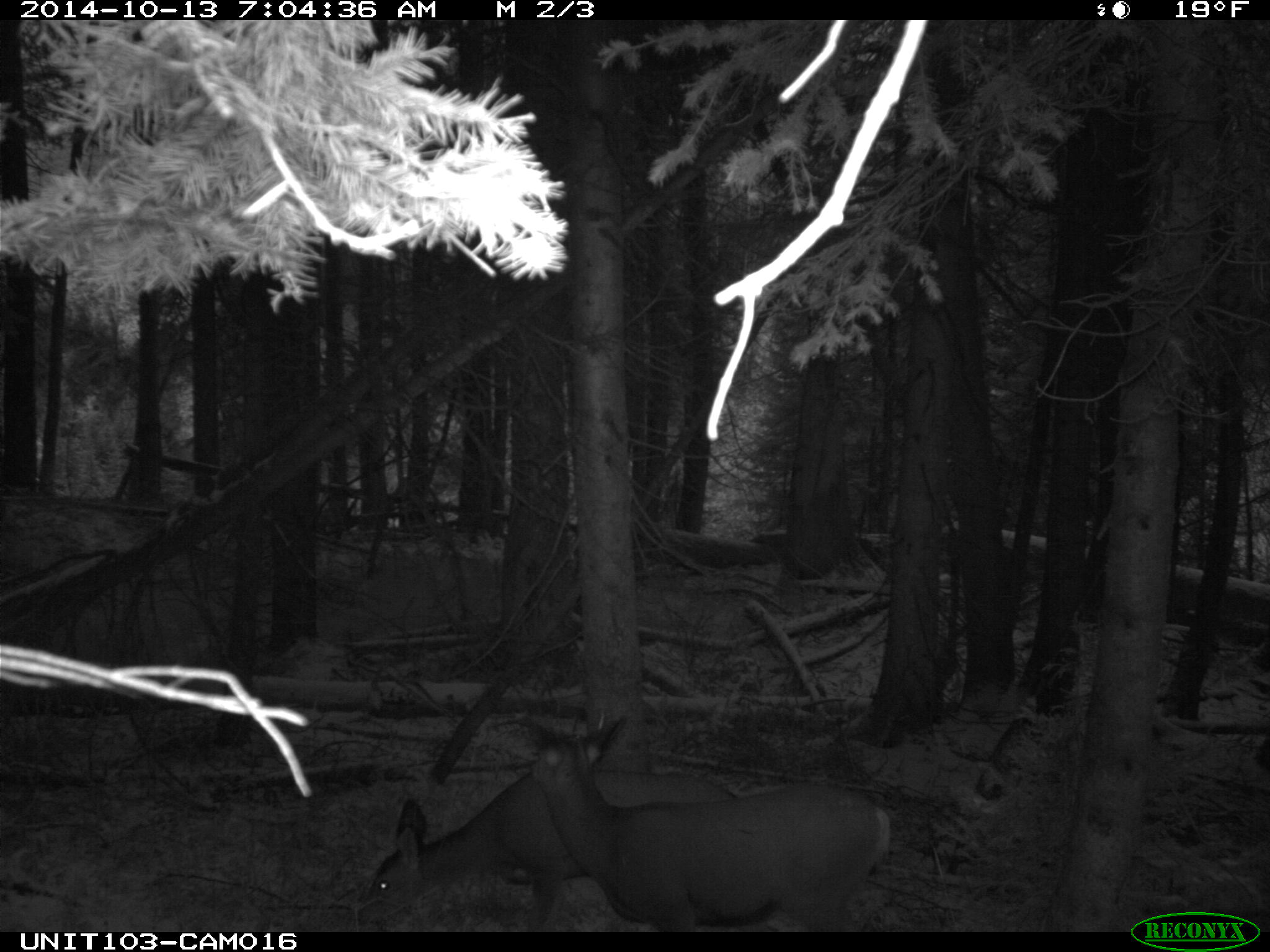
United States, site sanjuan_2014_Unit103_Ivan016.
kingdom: Animalia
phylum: Chordata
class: Mammalia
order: Artiodactyla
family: Cervidae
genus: Odocoileus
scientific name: Odocoileus hemionus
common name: mule deer